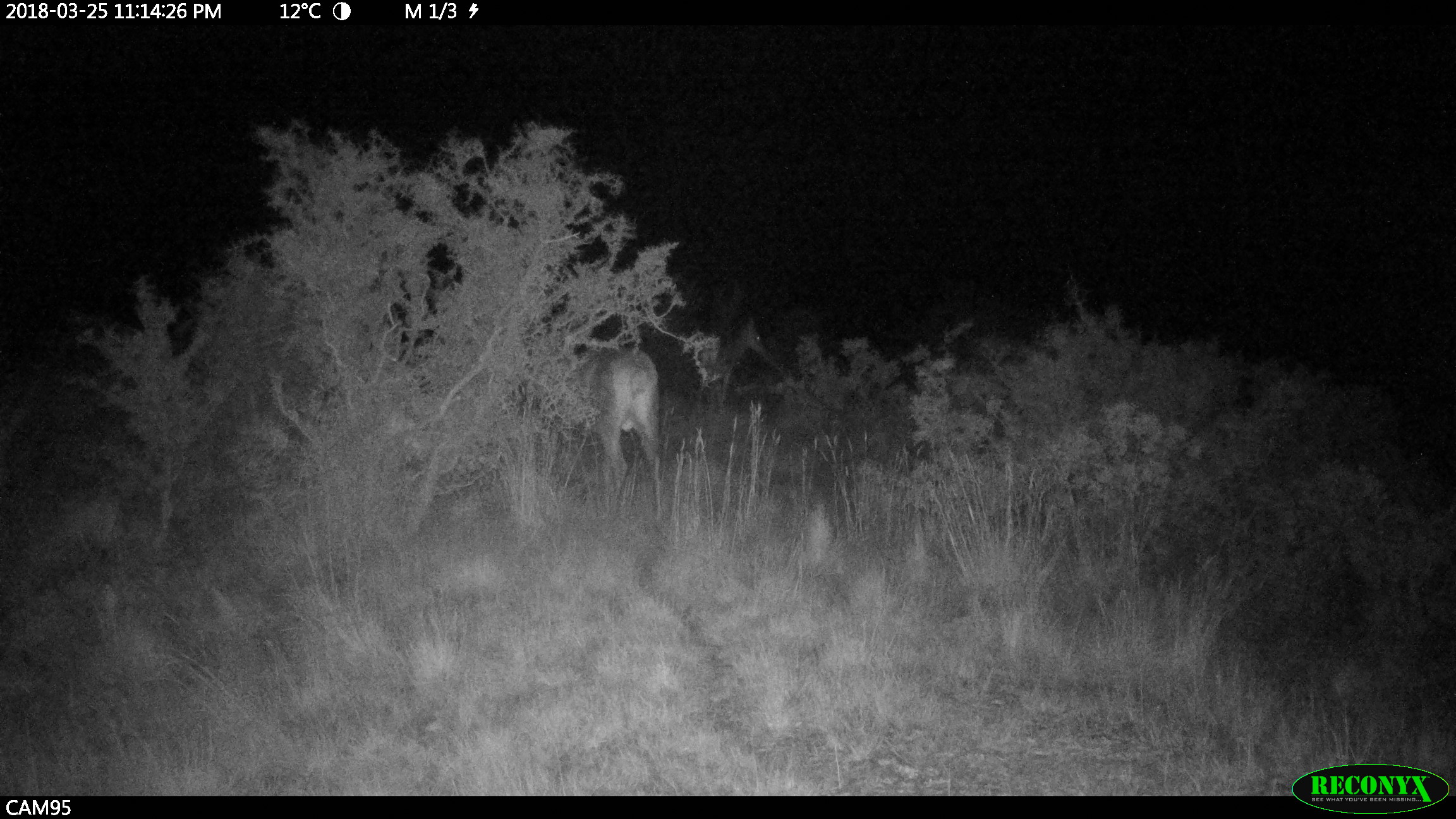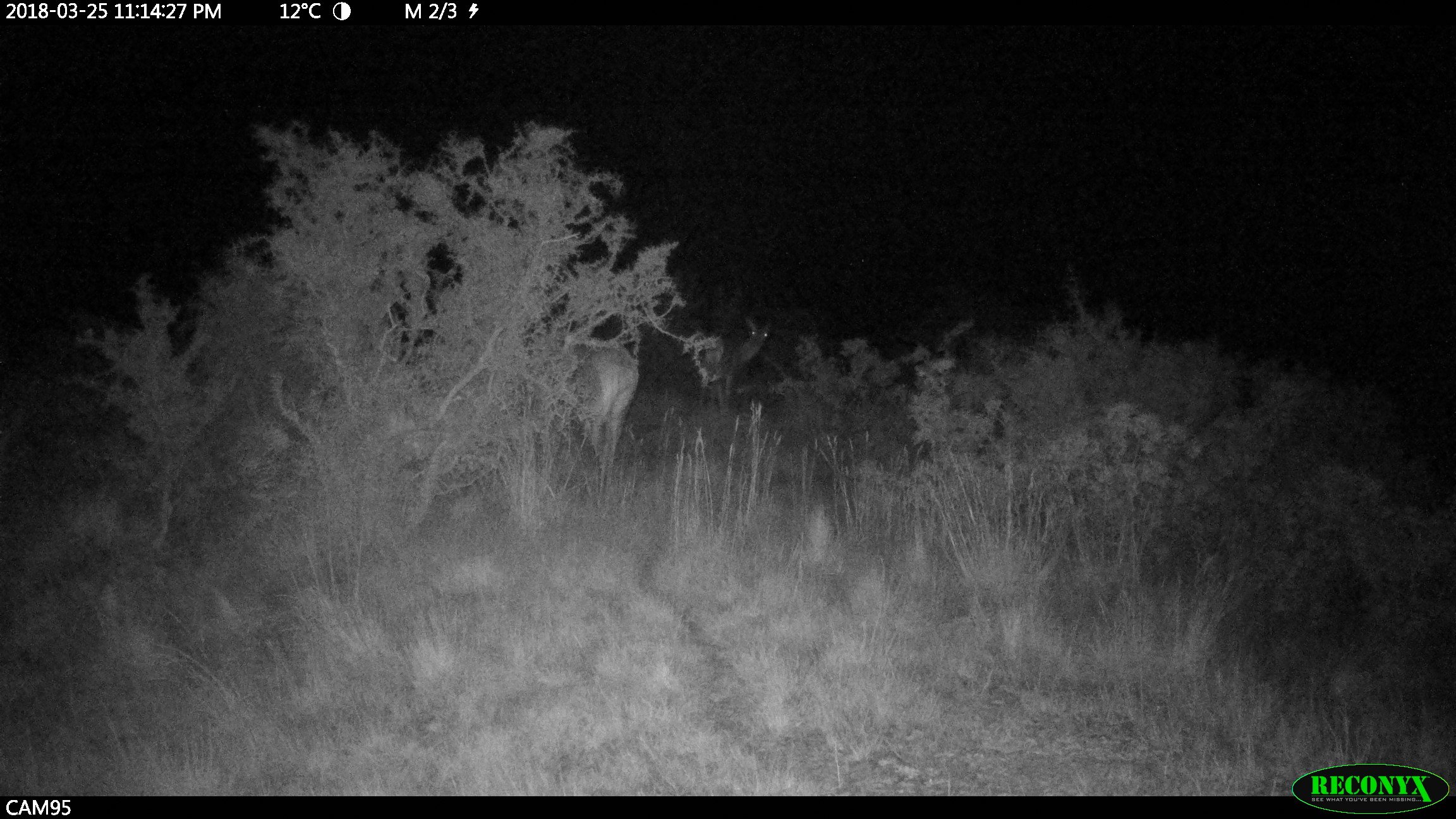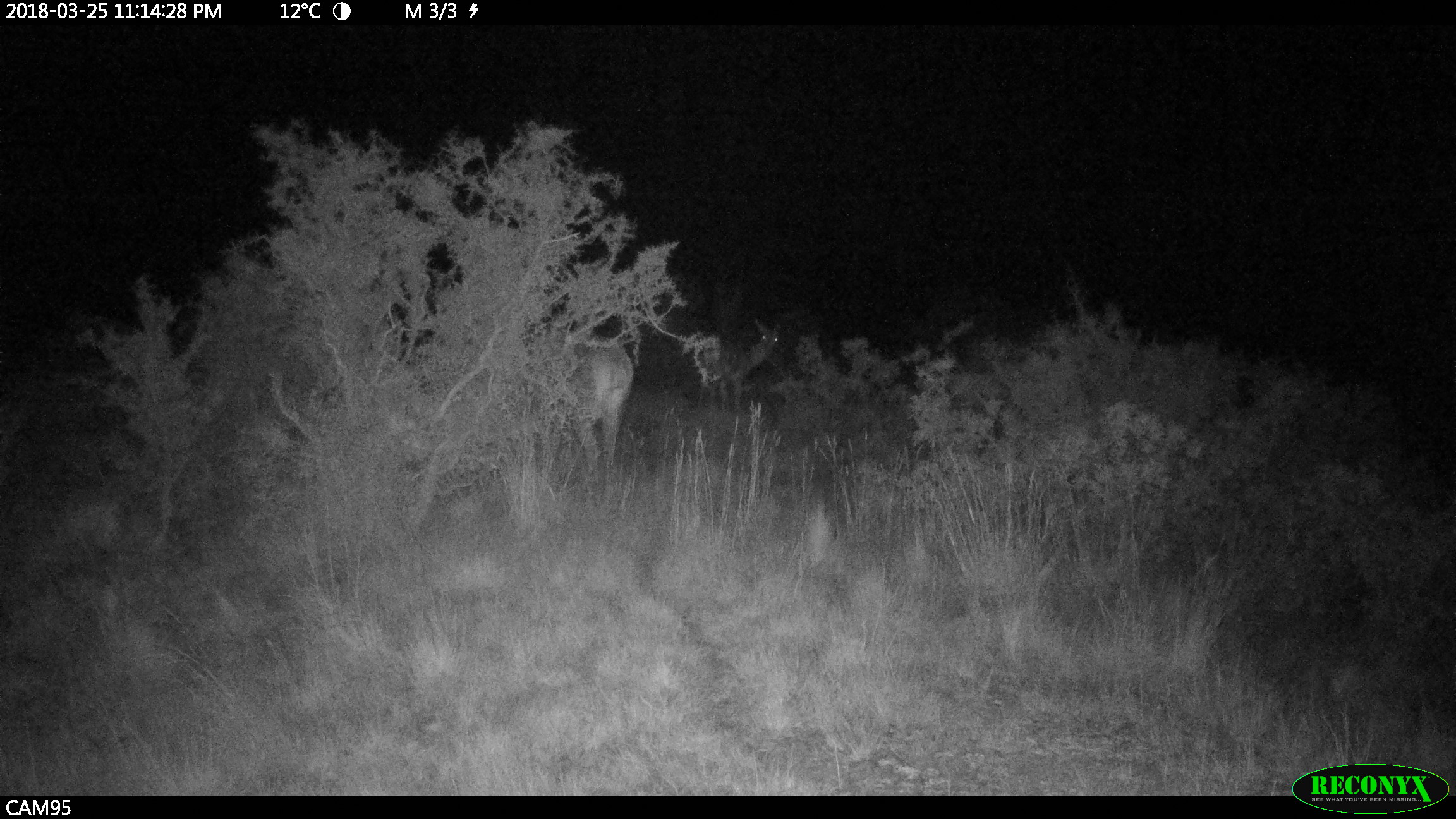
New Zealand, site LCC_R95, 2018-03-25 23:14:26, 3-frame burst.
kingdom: Animalia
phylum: Chordata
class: Mammalia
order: Artiodactyla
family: Cervidae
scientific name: Cervidae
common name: deer